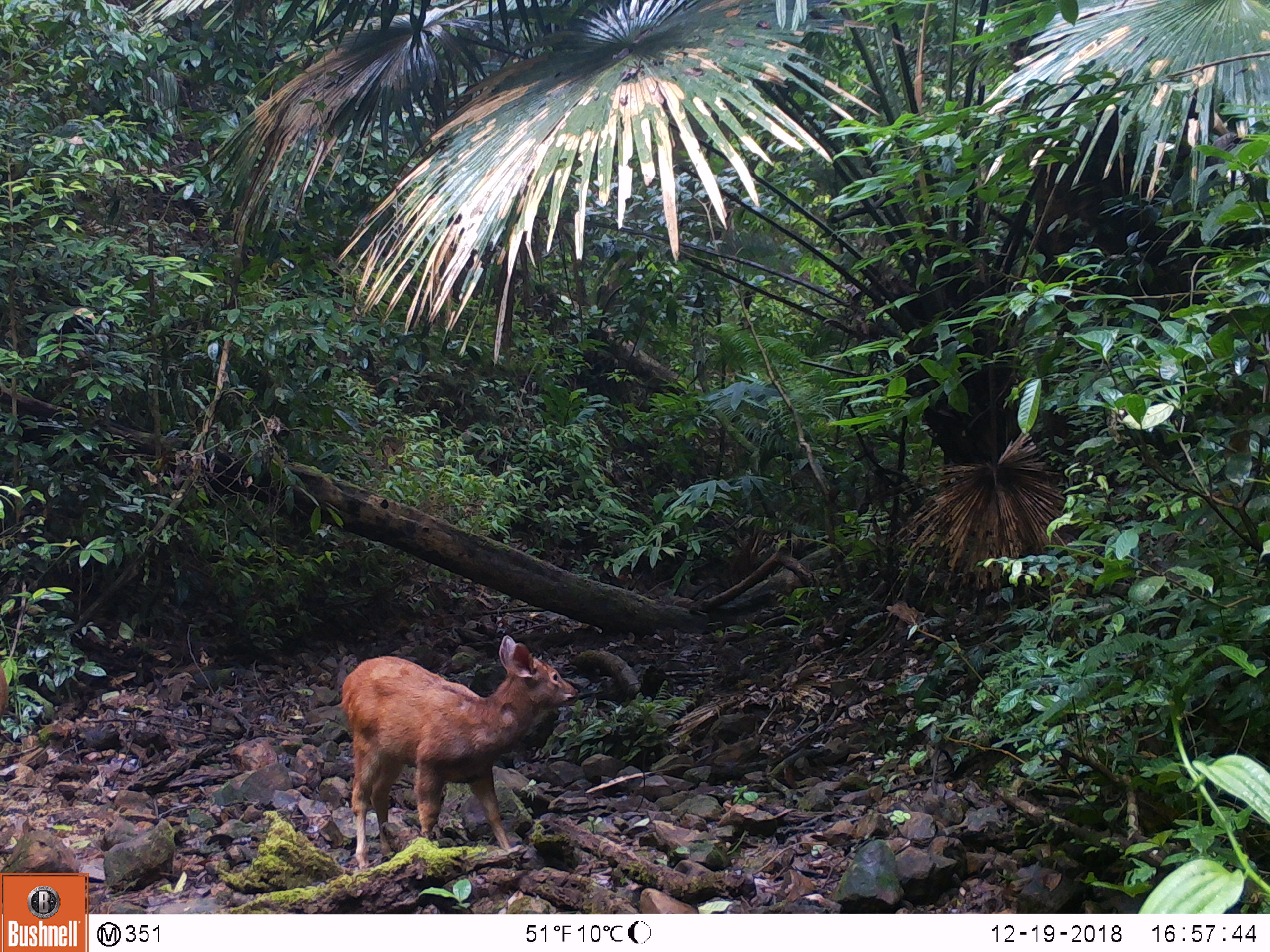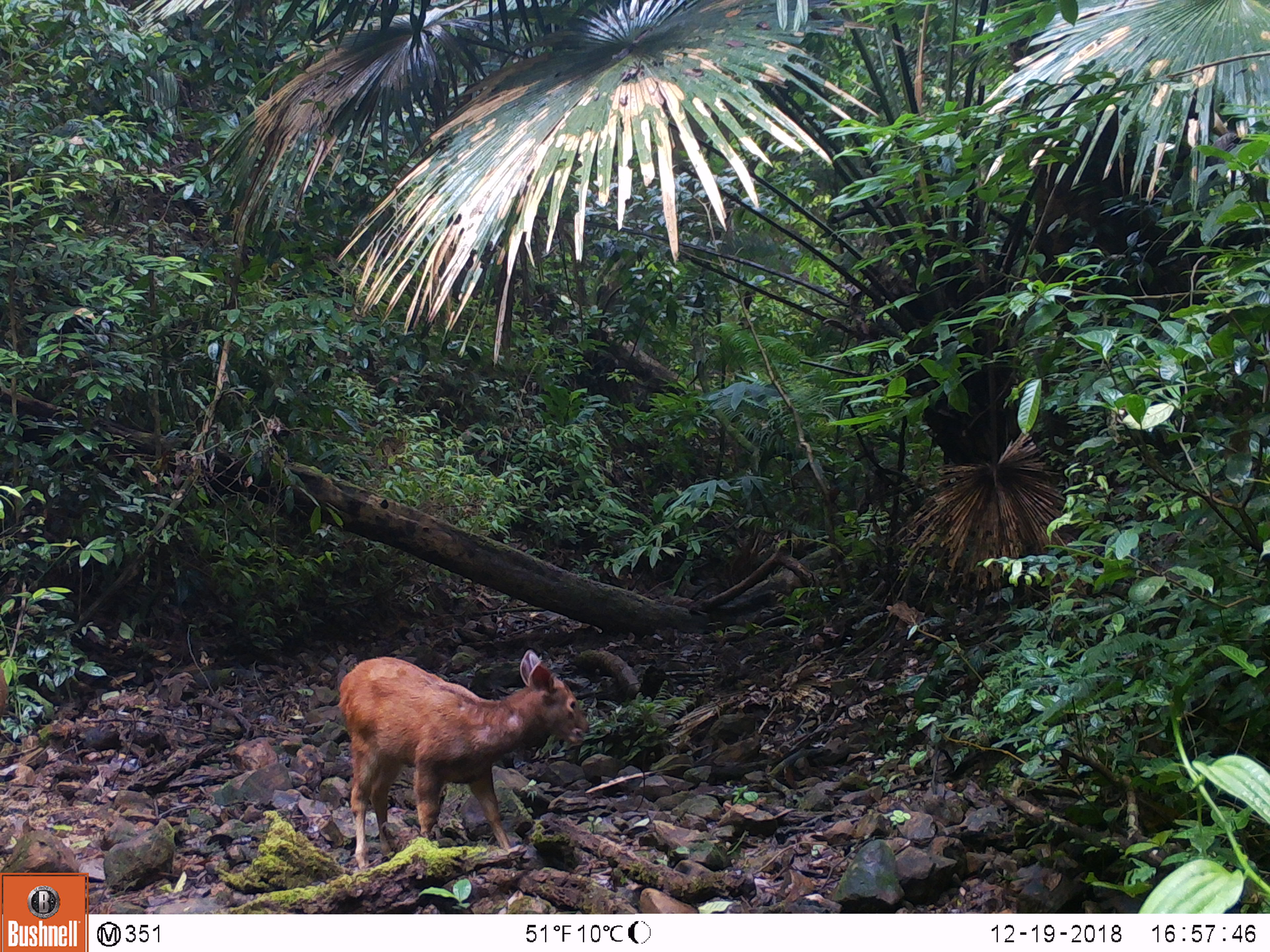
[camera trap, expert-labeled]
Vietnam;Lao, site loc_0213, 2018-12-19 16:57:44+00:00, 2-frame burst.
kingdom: Animalia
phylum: Chordata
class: Mammalia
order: Artiodactyla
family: Cervidae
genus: Rusa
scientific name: Rusa unicolor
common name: sambar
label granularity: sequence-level